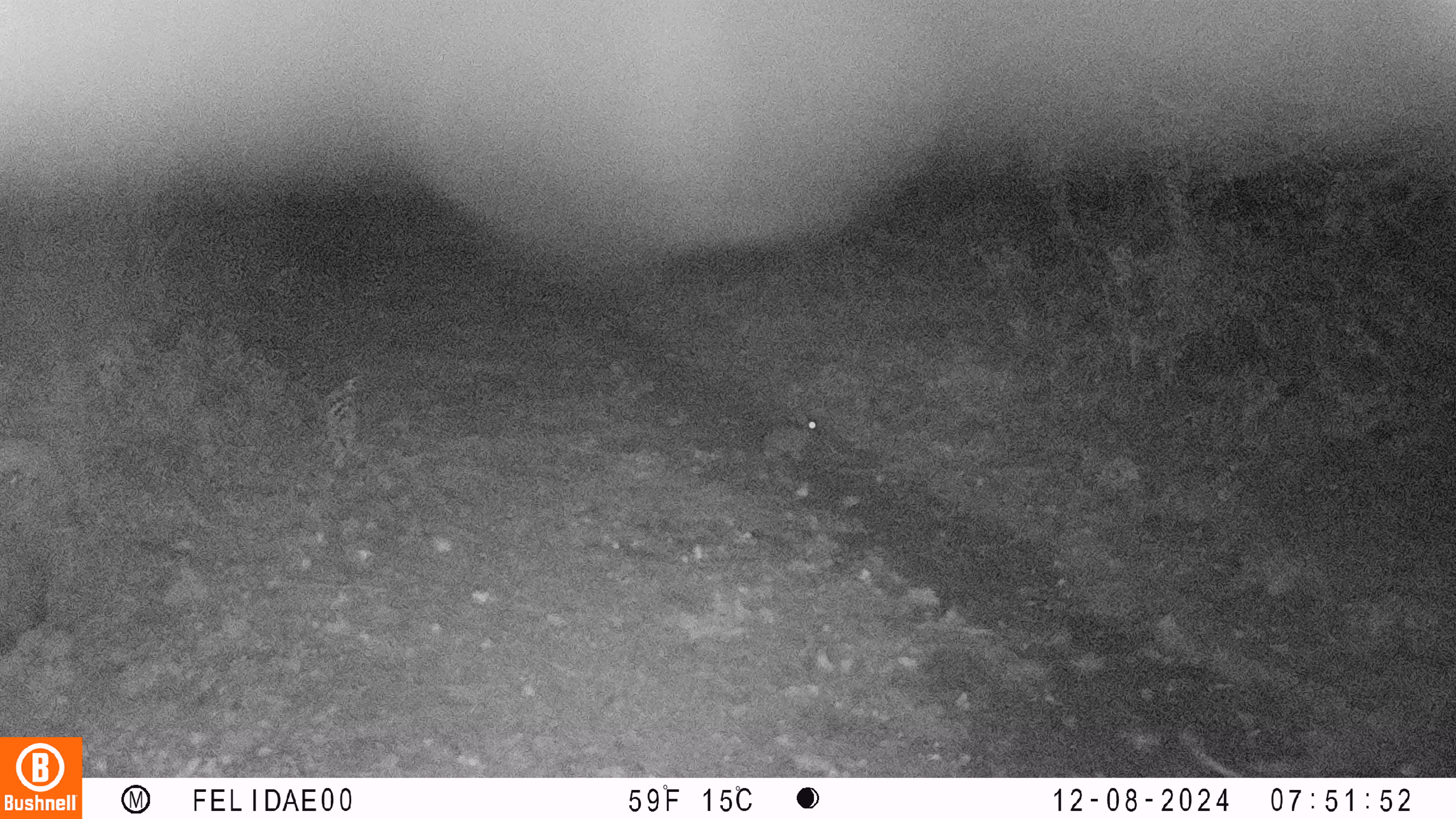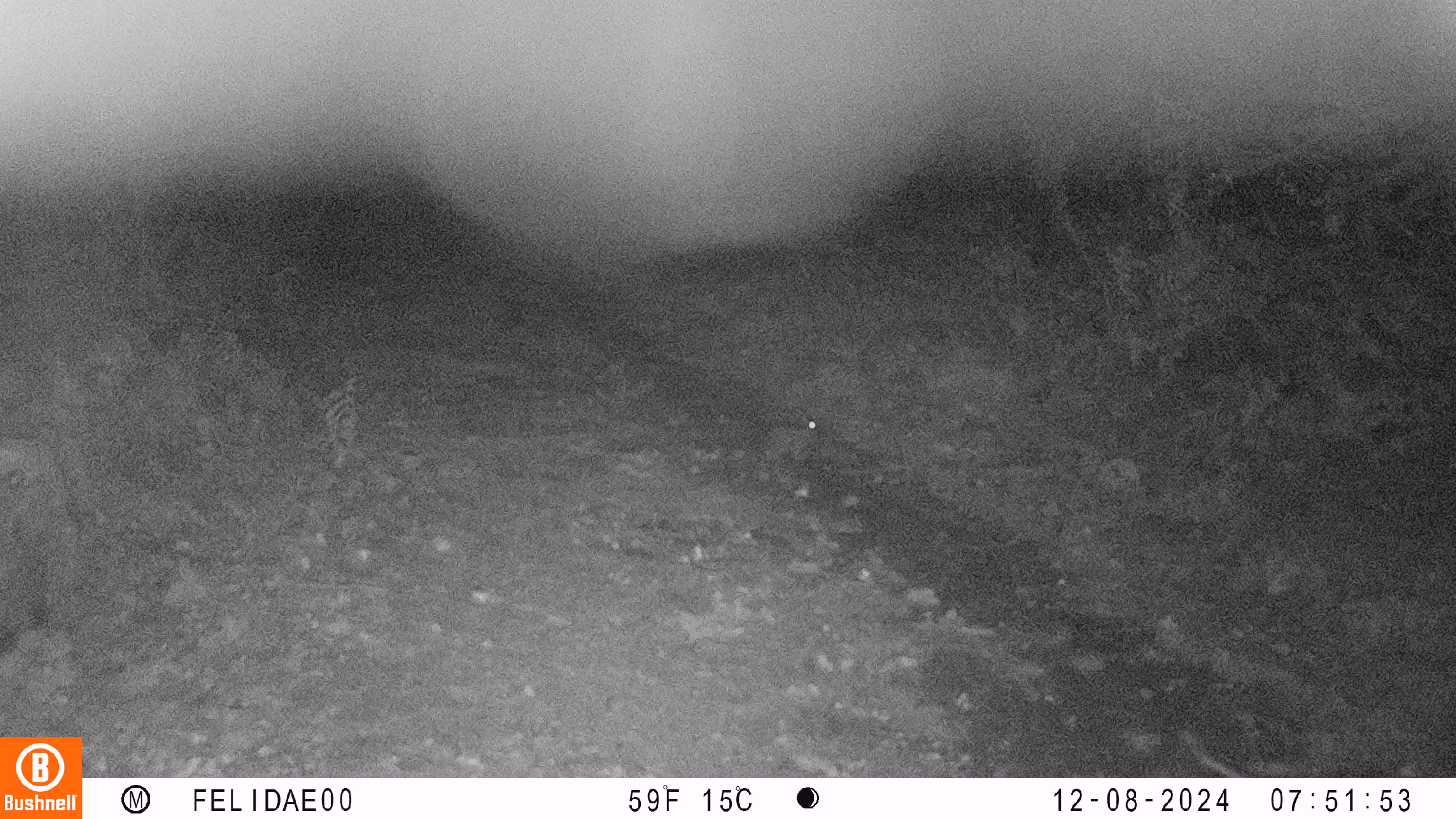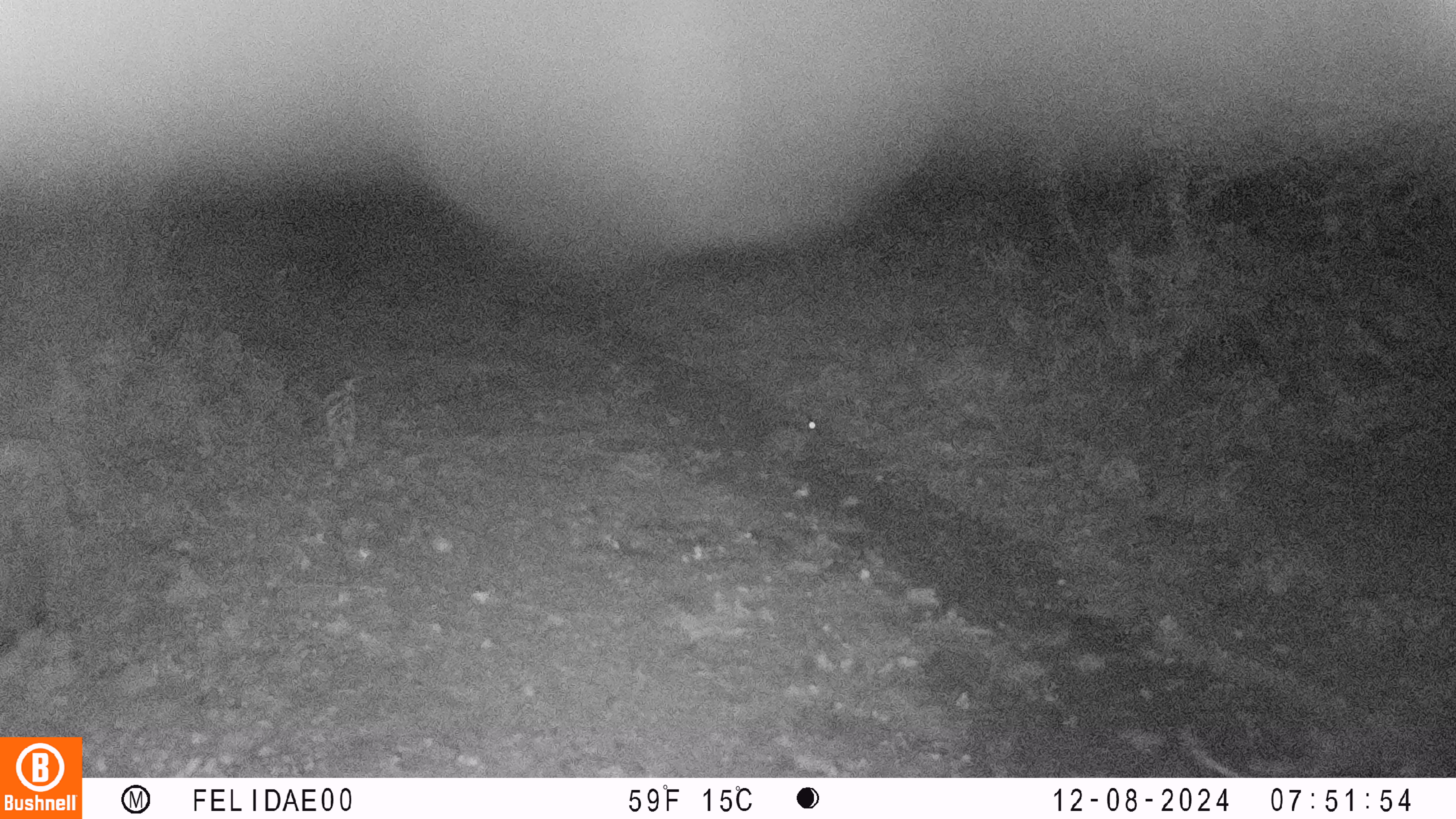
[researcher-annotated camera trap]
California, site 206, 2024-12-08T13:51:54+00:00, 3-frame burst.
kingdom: Animalia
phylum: Chordata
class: Mammalia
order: Lagomorpha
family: Leporidae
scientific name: Leporidae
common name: rabbit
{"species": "rabbit (Leporidae)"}